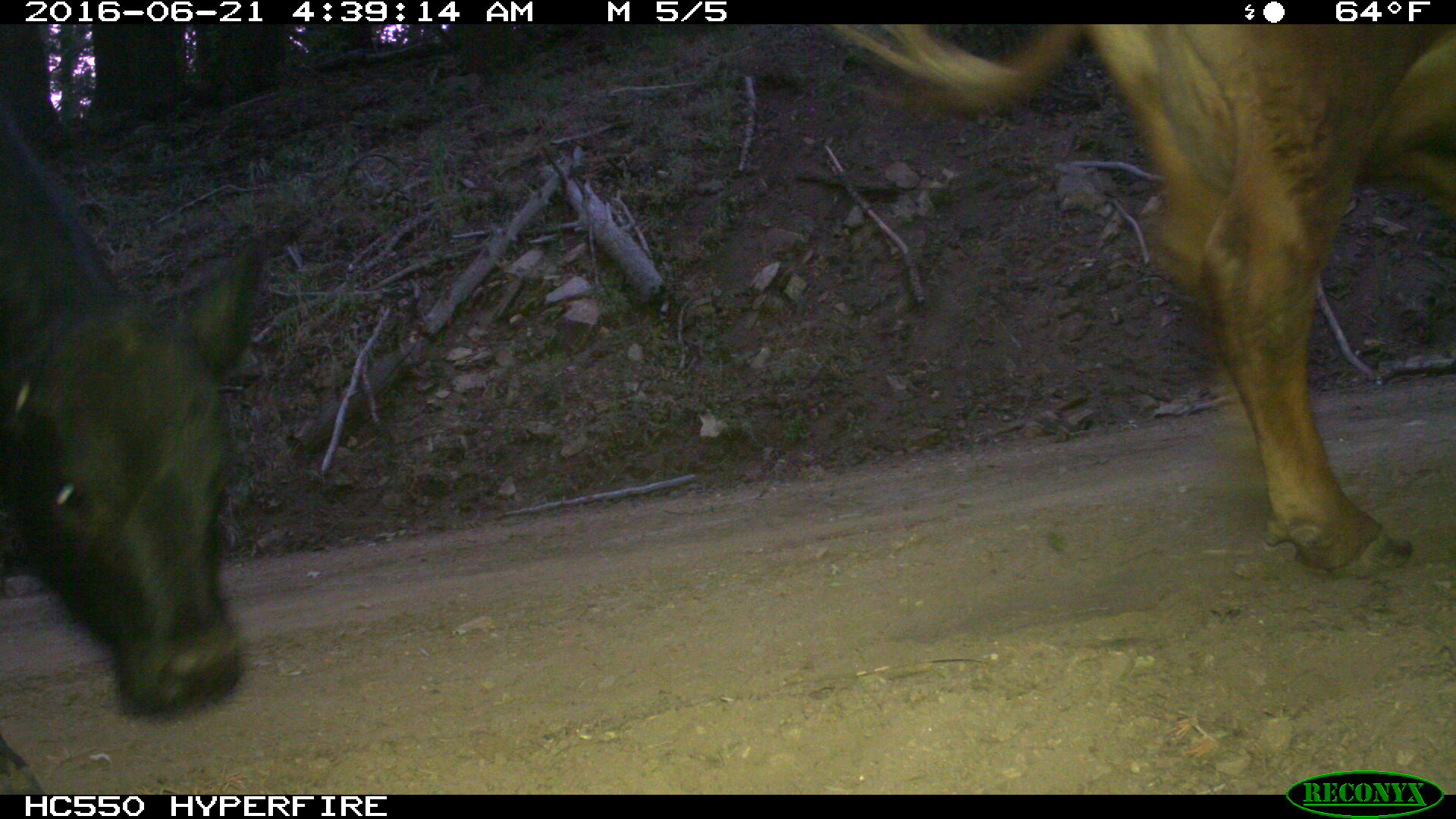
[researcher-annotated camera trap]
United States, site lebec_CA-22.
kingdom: Animalia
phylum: Chordata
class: Mammalia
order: Artiodactyla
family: Bovidae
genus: Bos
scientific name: Bos taurus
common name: domestic cow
Bos taurus (domestic cow).